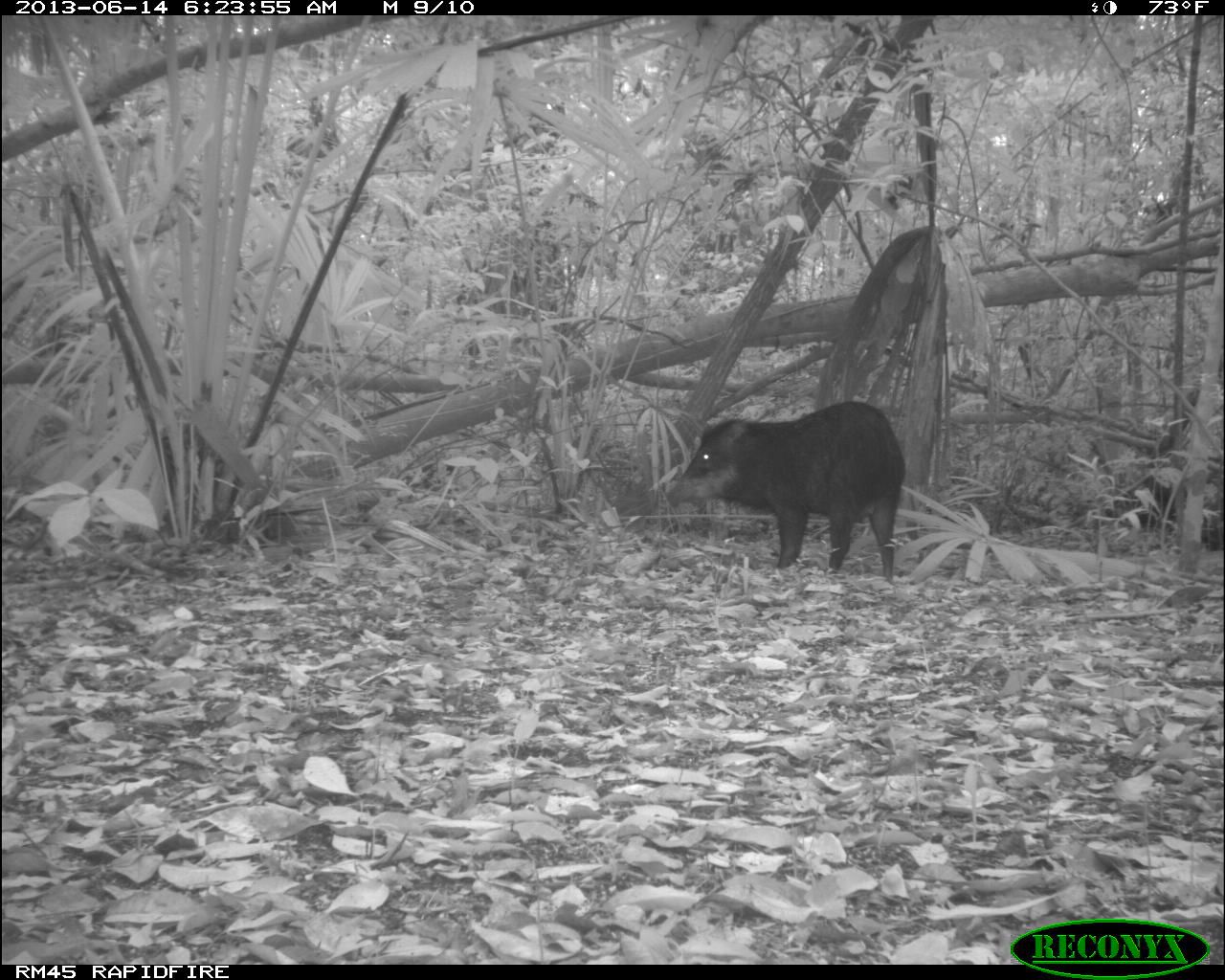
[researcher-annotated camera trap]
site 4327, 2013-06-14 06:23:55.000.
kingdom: Animalia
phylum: Chordata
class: Mammalia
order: Artiodactyla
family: Tayassuidae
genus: Tayassu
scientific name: Tayassu pecari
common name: white-lipped peccary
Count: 12.